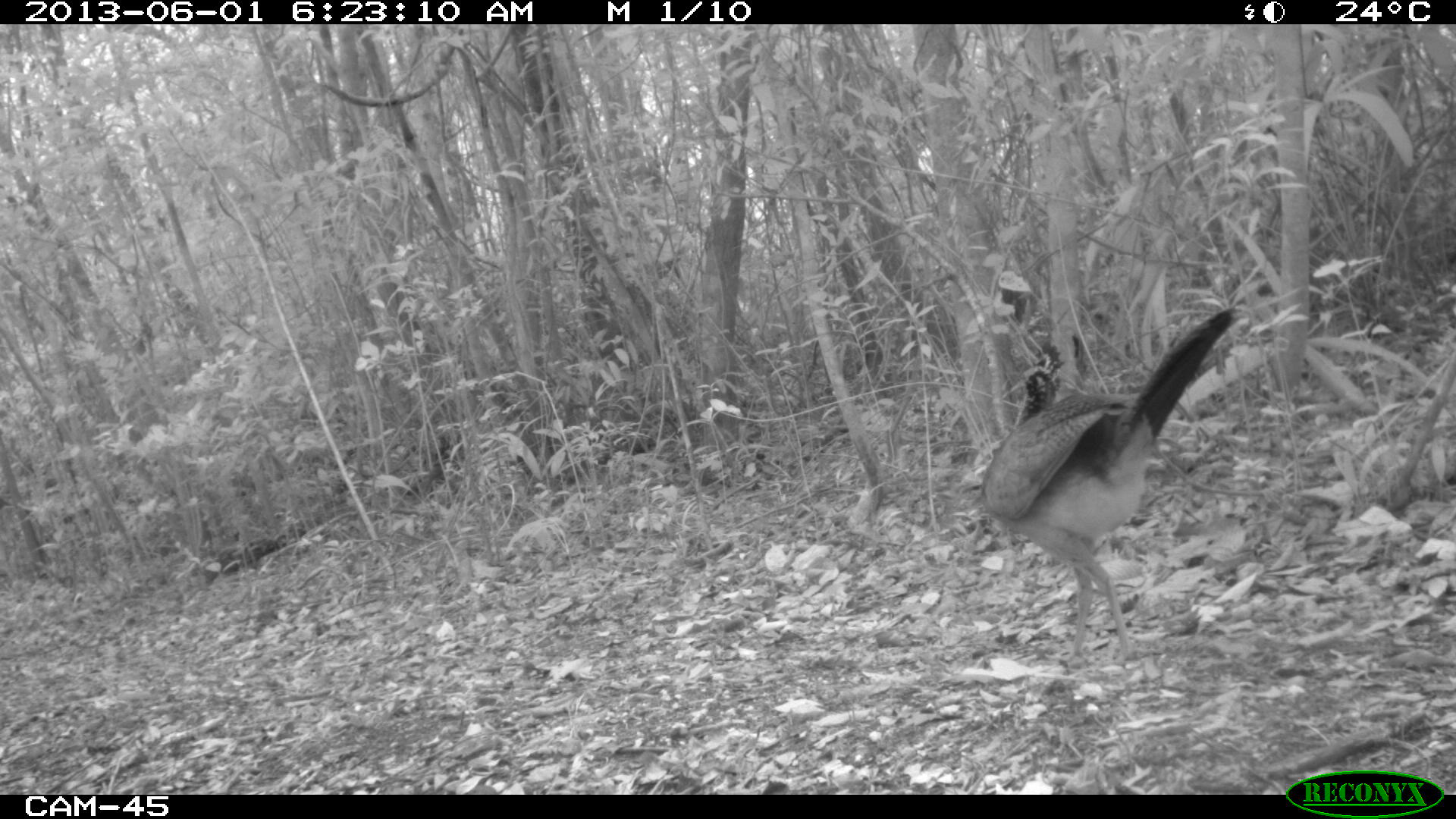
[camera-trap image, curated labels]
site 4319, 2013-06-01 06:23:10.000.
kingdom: Animalia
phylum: Chordata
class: Aves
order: Galliformes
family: Cracidae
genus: Crax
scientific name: Crax rubra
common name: great curassow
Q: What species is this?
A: Crax rubra (great curassow).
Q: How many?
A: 1.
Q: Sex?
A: Female.